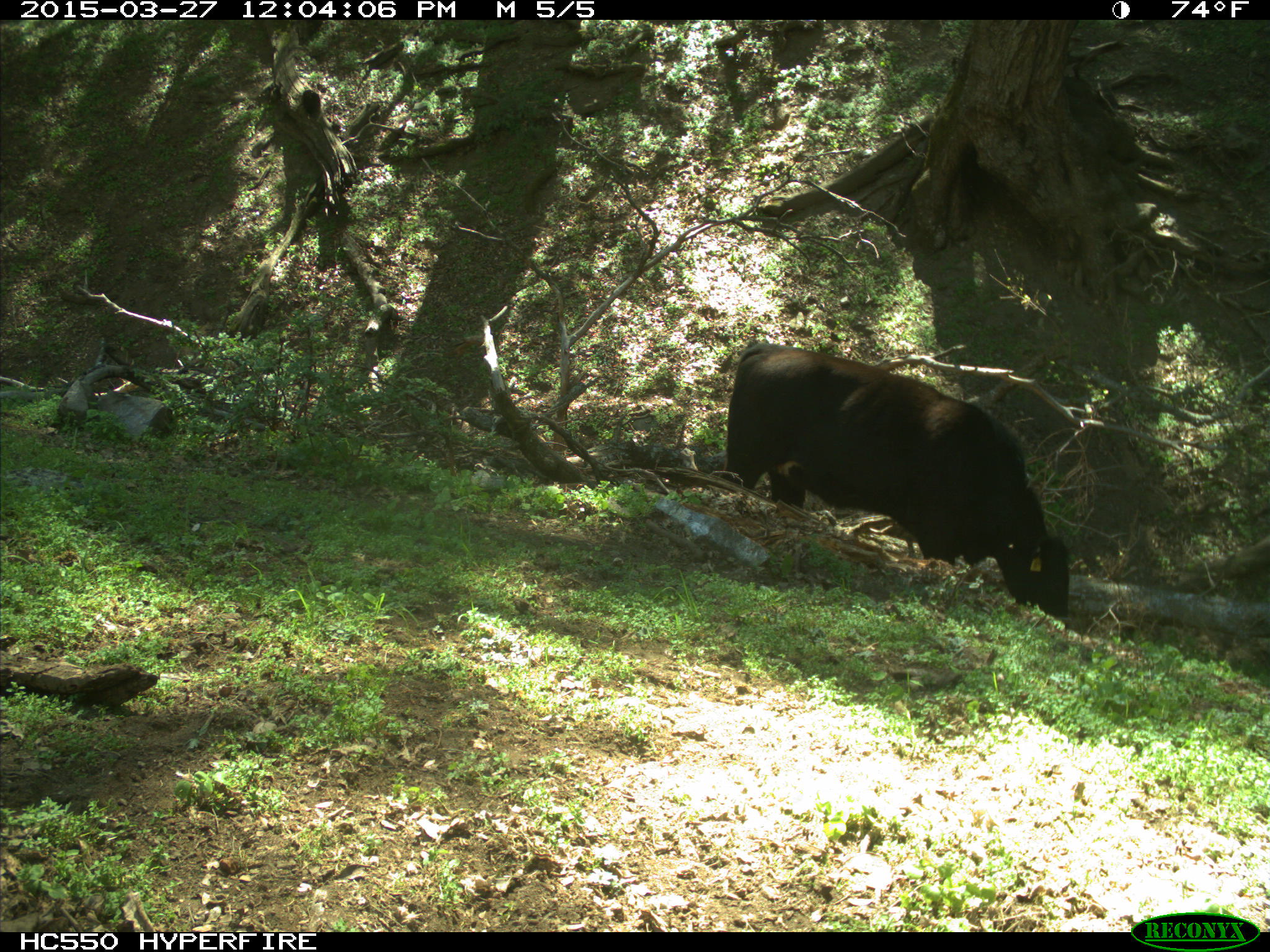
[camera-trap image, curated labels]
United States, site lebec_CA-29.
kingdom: Animalia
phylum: Chordata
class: Mammalia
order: Artiodactyla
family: Bovidae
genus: Bos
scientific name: Bos taurus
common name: domestic cow